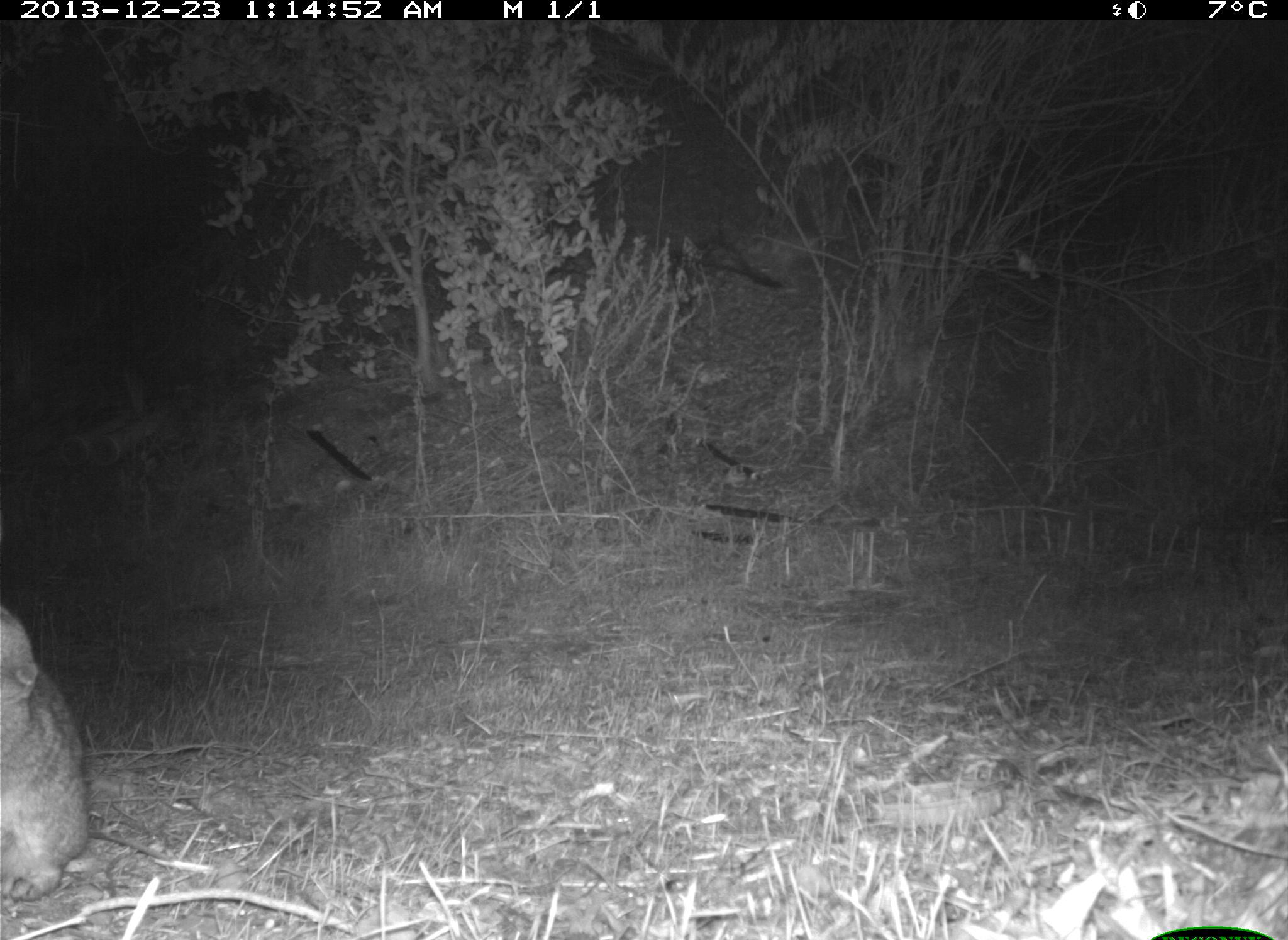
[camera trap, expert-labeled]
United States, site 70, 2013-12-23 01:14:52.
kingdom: Animalia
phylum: Chordata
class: Mammalia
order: Lagomorpha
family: Leporidae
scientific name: Leporidae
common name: rabbits and hares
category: rabbit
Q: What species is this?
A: Rabbit (rabbits and hares) (Leporidae).